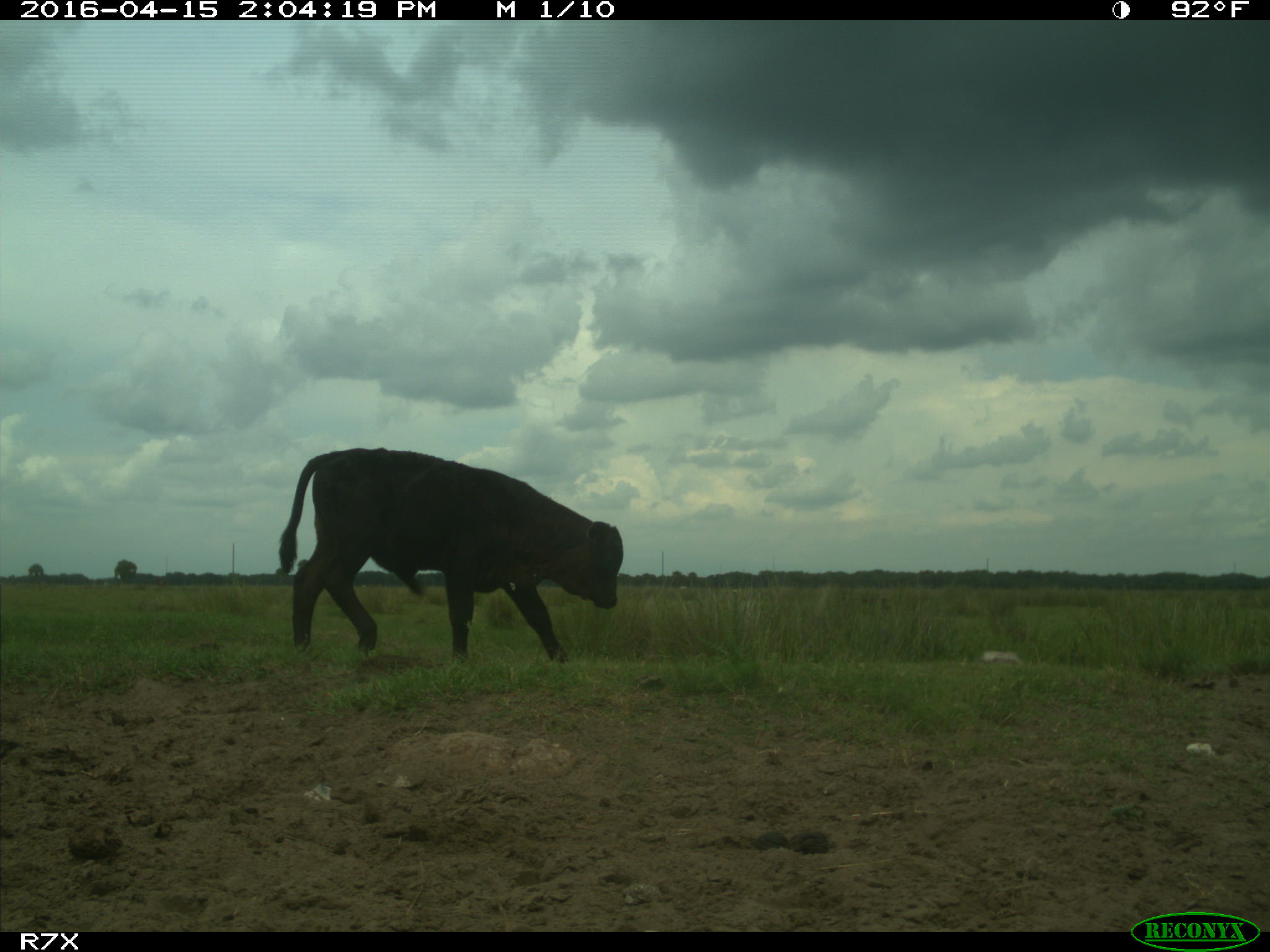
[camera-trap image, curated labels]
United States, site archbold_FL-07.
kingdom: Animalia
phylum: Chordata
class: Mammalia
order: Artiodactyla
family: Bovidae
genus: Bos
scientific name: Bos taurus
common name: domestic cow